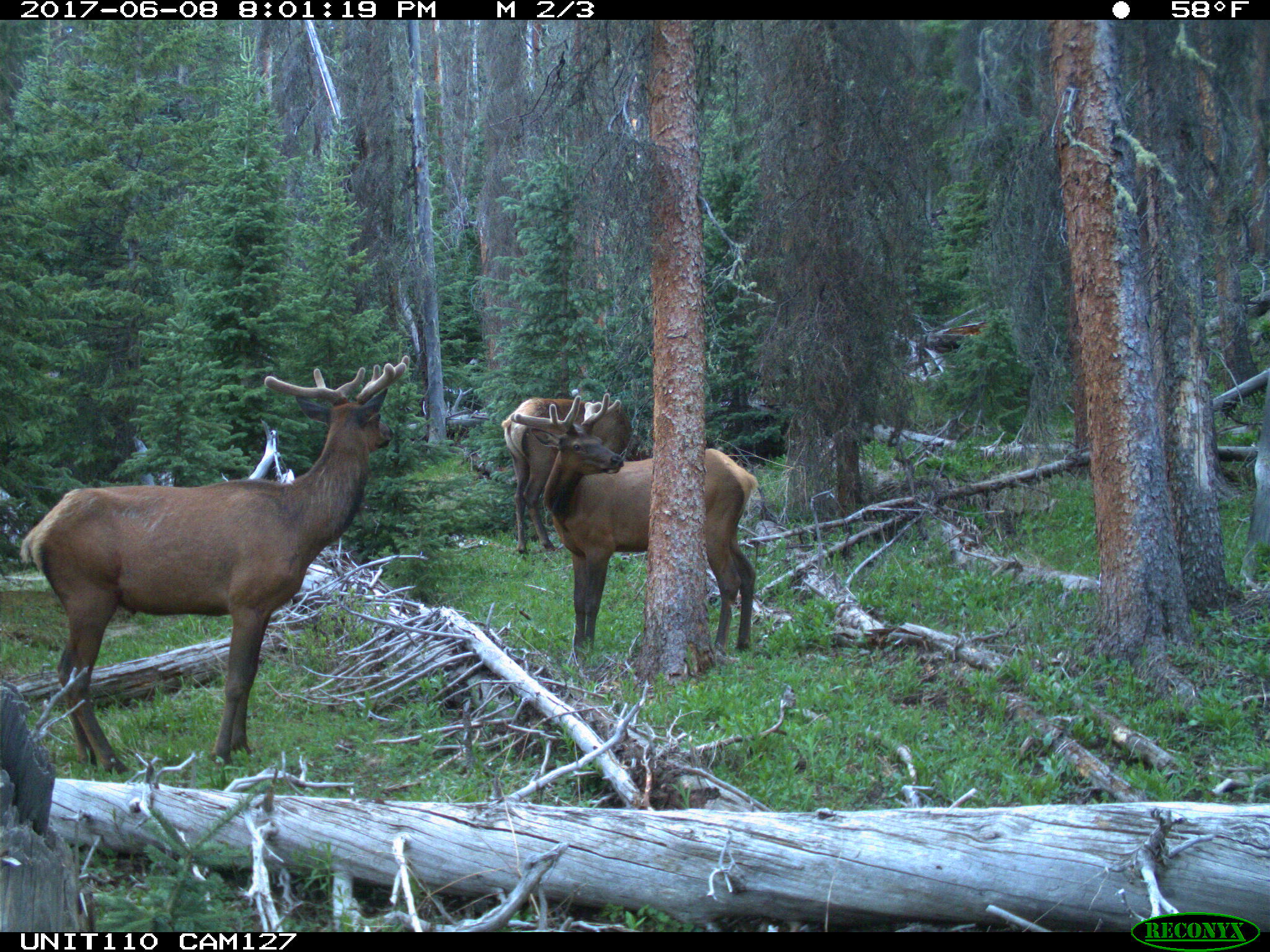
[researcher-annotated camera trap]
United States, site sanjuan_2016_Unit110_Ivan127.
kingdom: Animalia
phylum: Chordata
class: Mammalia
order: Artiodactyla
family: Cervidae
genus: Cervus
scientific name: Cervus elaphus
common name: red deer